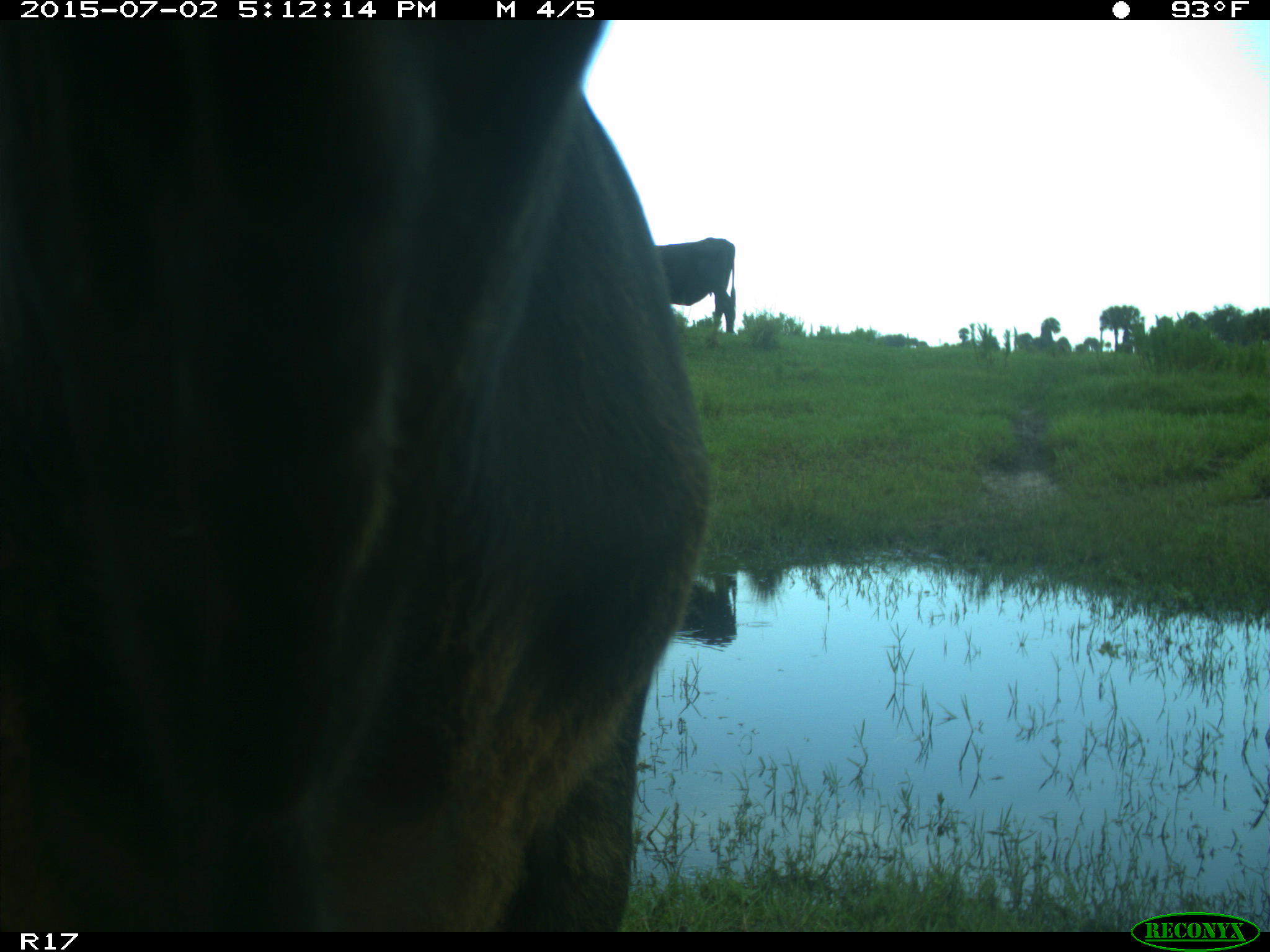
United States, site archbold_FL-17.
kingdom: Animalia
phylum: Chordata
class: Mammalia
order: Artiodactyla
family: Bovidae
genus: Bos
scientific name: Bos taurus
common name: domestic cow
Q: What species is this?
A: Bos taurus (domestic cow).